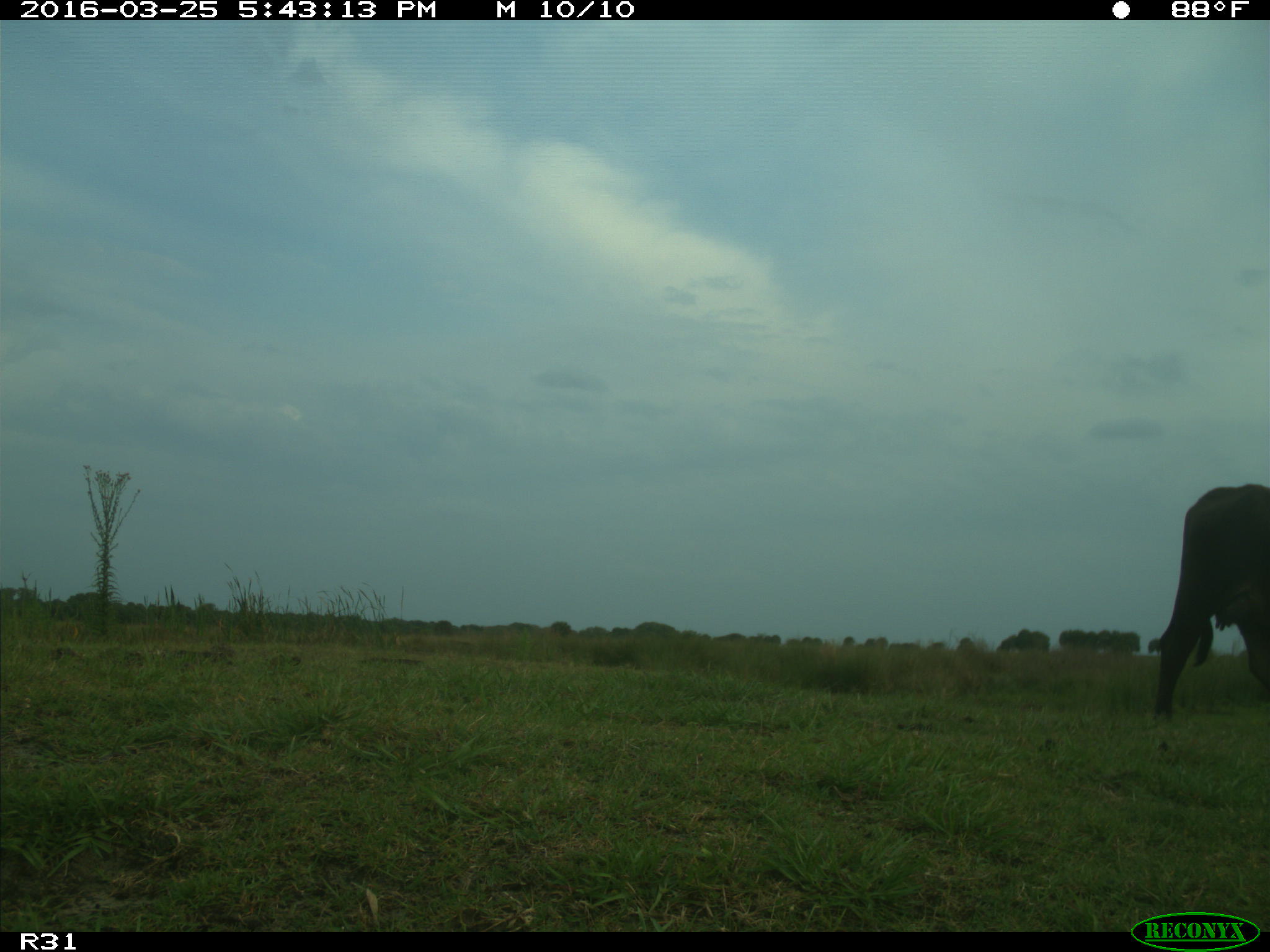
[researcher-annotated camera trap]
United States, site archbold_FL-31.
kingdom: Animalia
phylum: Chordata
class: Mammalia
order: Artiodactyla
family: Bovidae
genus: Bos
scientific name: Bos taurus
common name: domestic cow